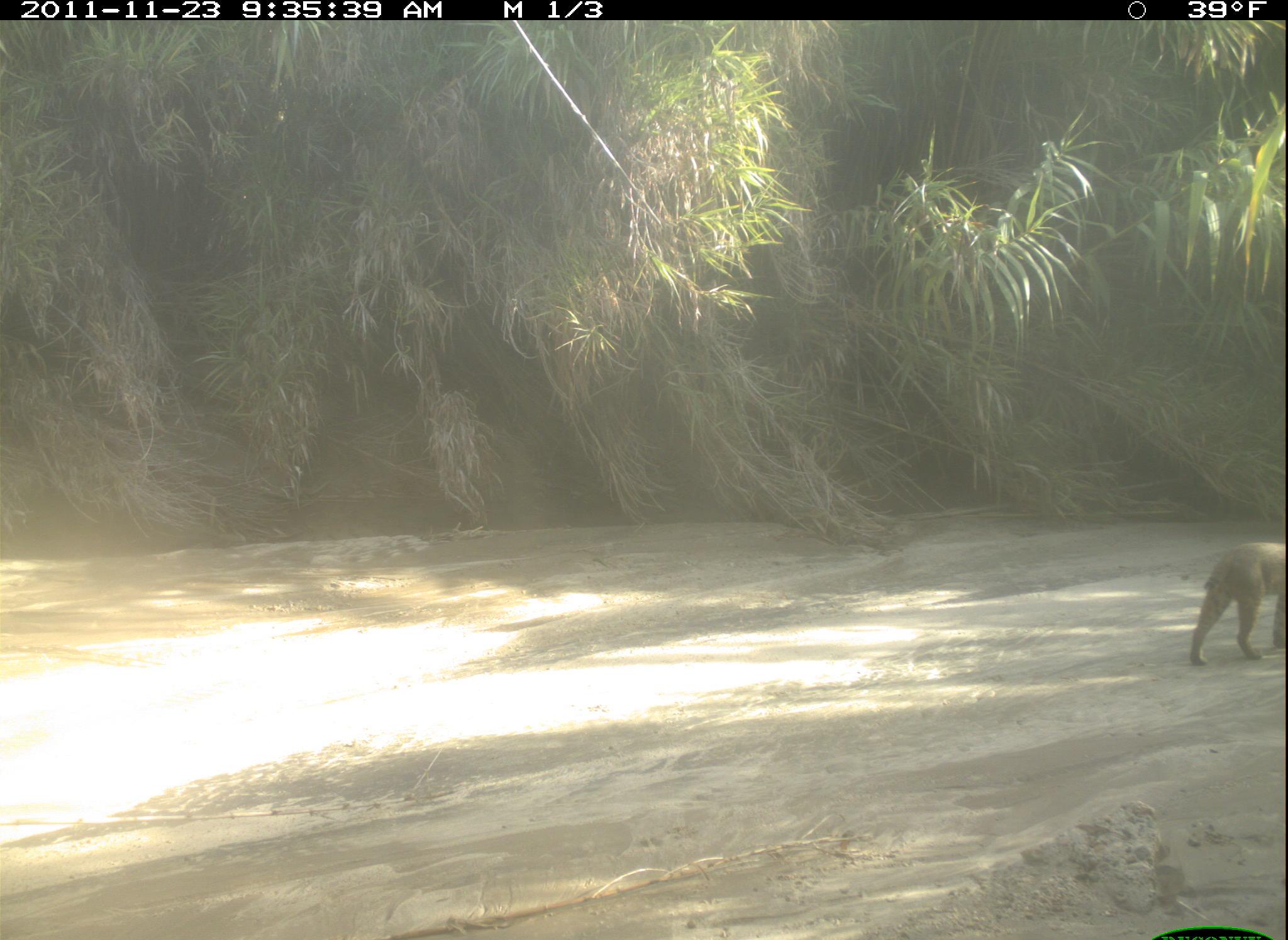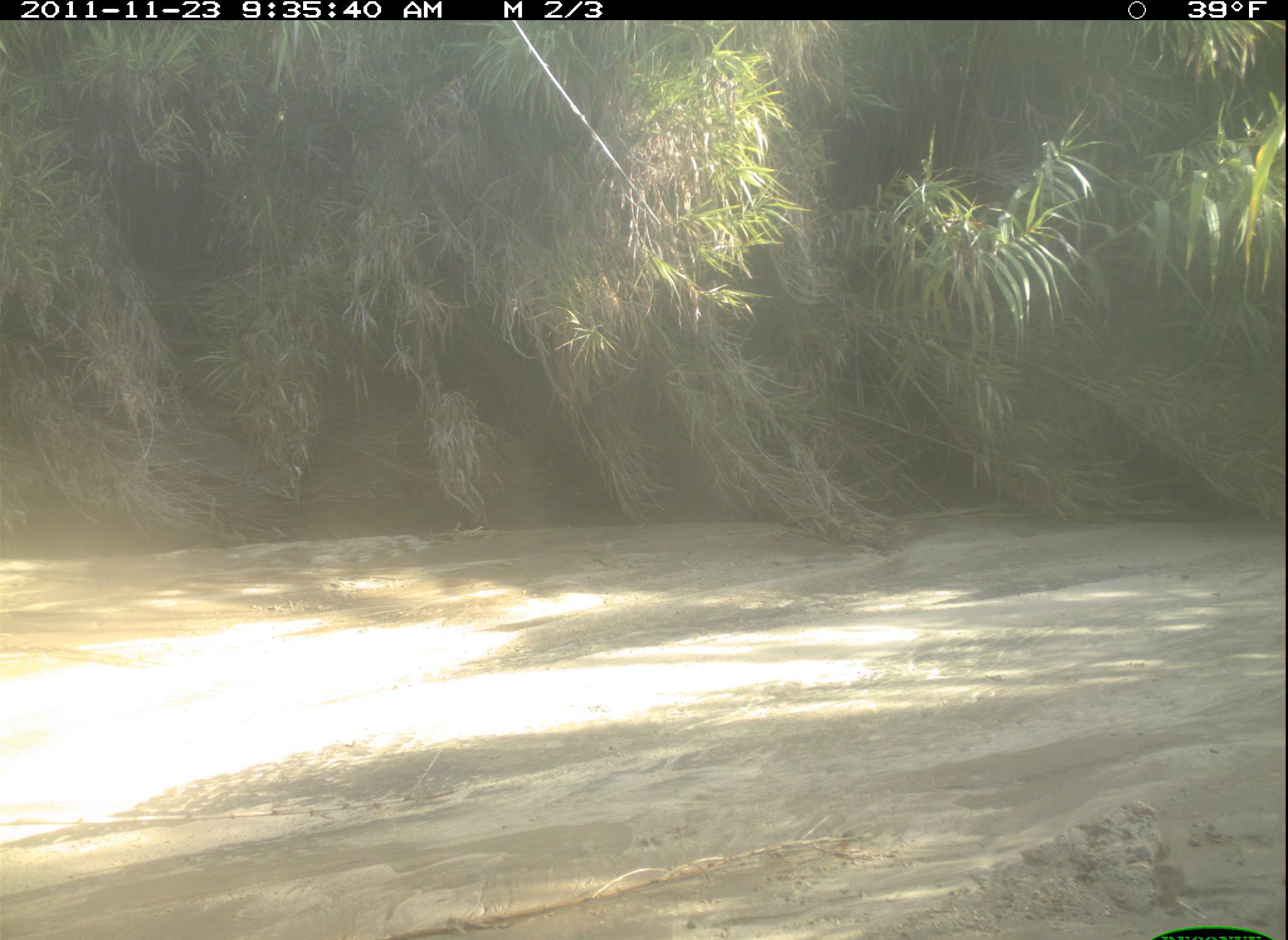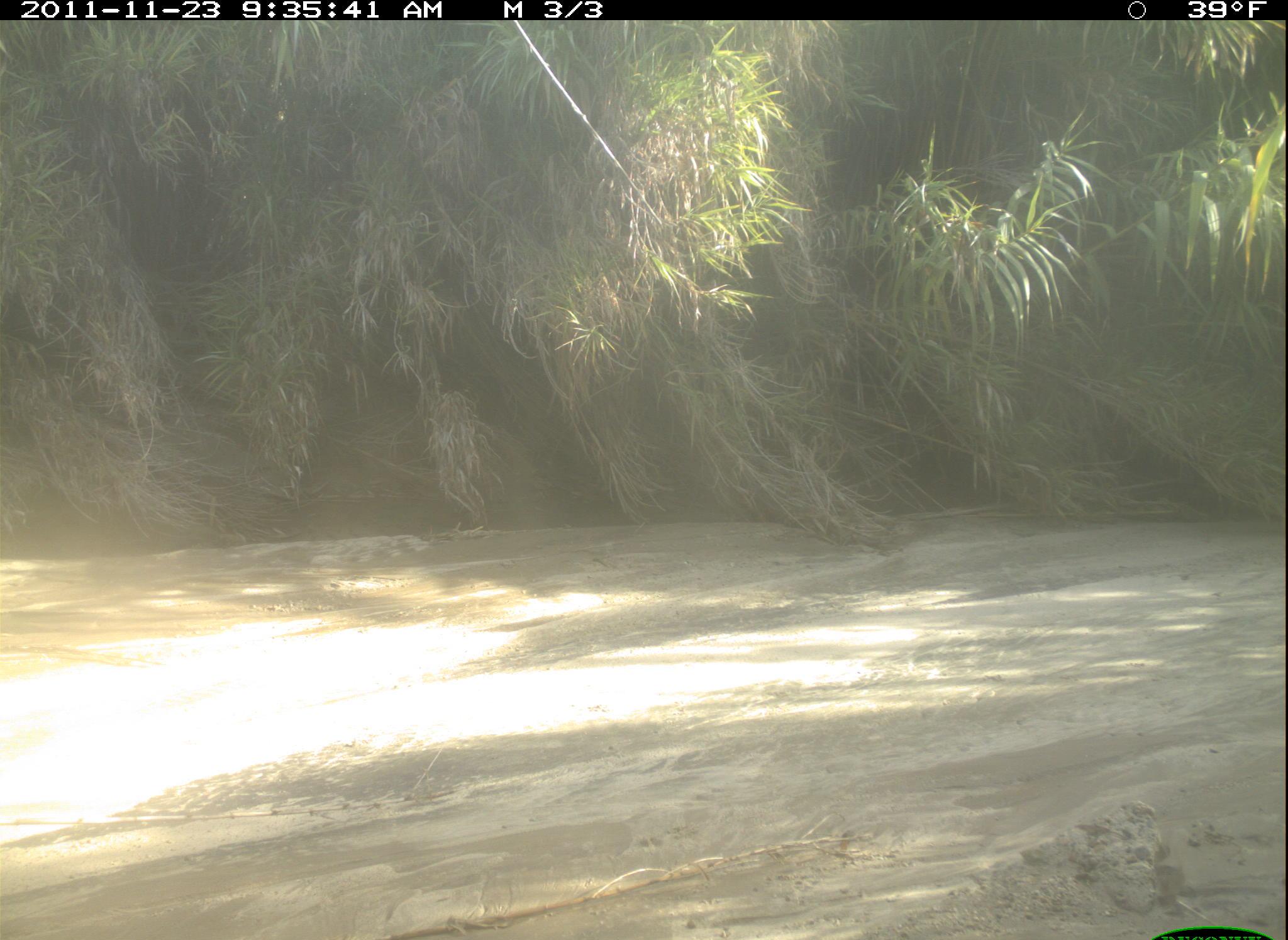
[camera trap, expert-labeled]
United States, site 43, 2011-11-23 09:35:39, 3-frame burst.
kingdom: Animalia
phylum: Chordata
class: Mammalia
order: Carnivora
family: Felidae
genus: Lynx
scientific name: Lynx rufus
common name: bobcat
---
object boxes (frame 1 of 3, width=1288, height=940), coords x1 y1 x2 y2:
bobcat: 1172 528 1286 673